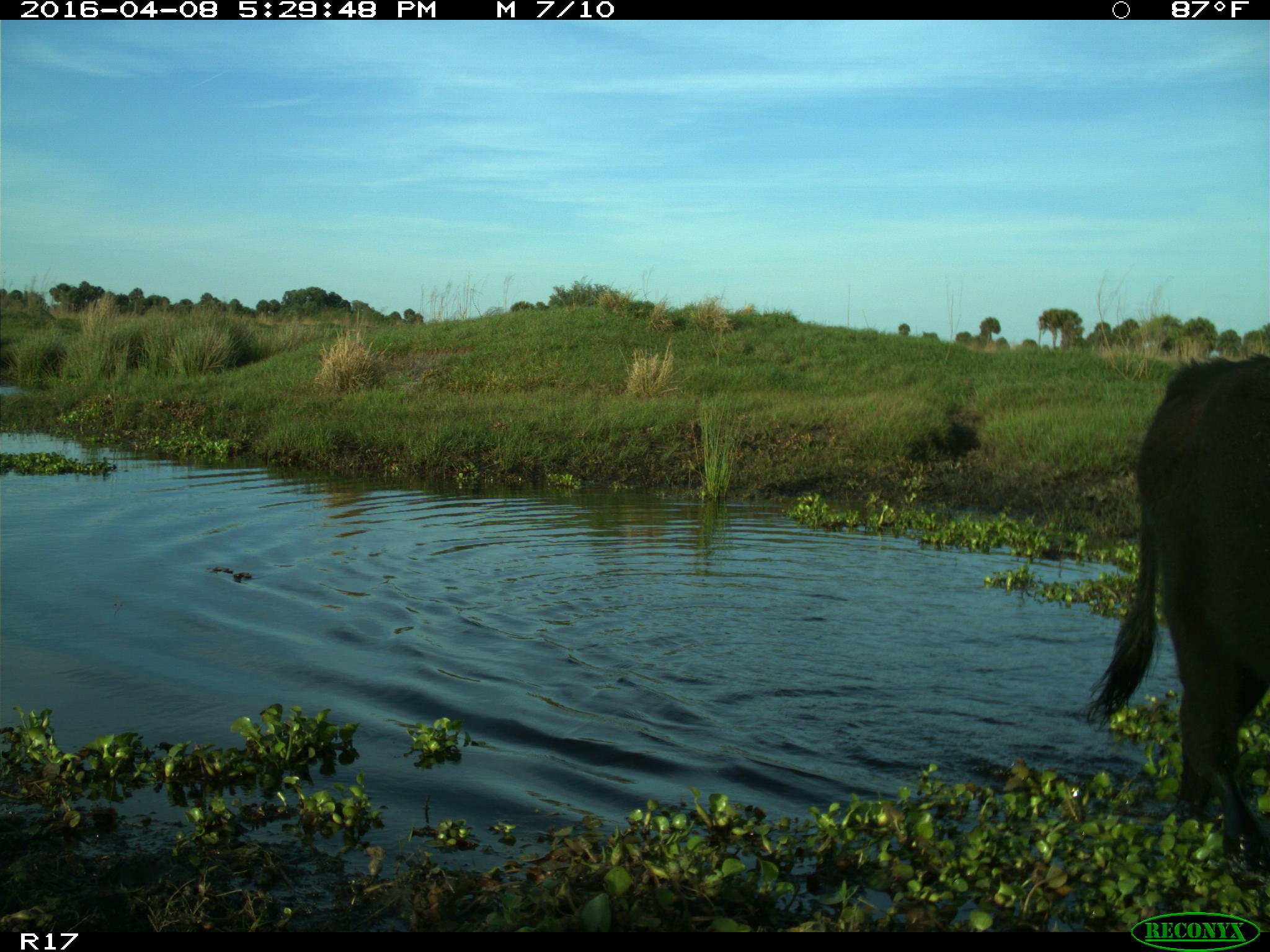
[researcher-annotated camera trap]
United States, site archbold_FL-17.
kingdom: Animalia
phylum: Chordata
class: Mammalia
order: Artiodactyla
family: Bovidae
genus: Bos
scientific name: Bos taurus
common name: domestic cow